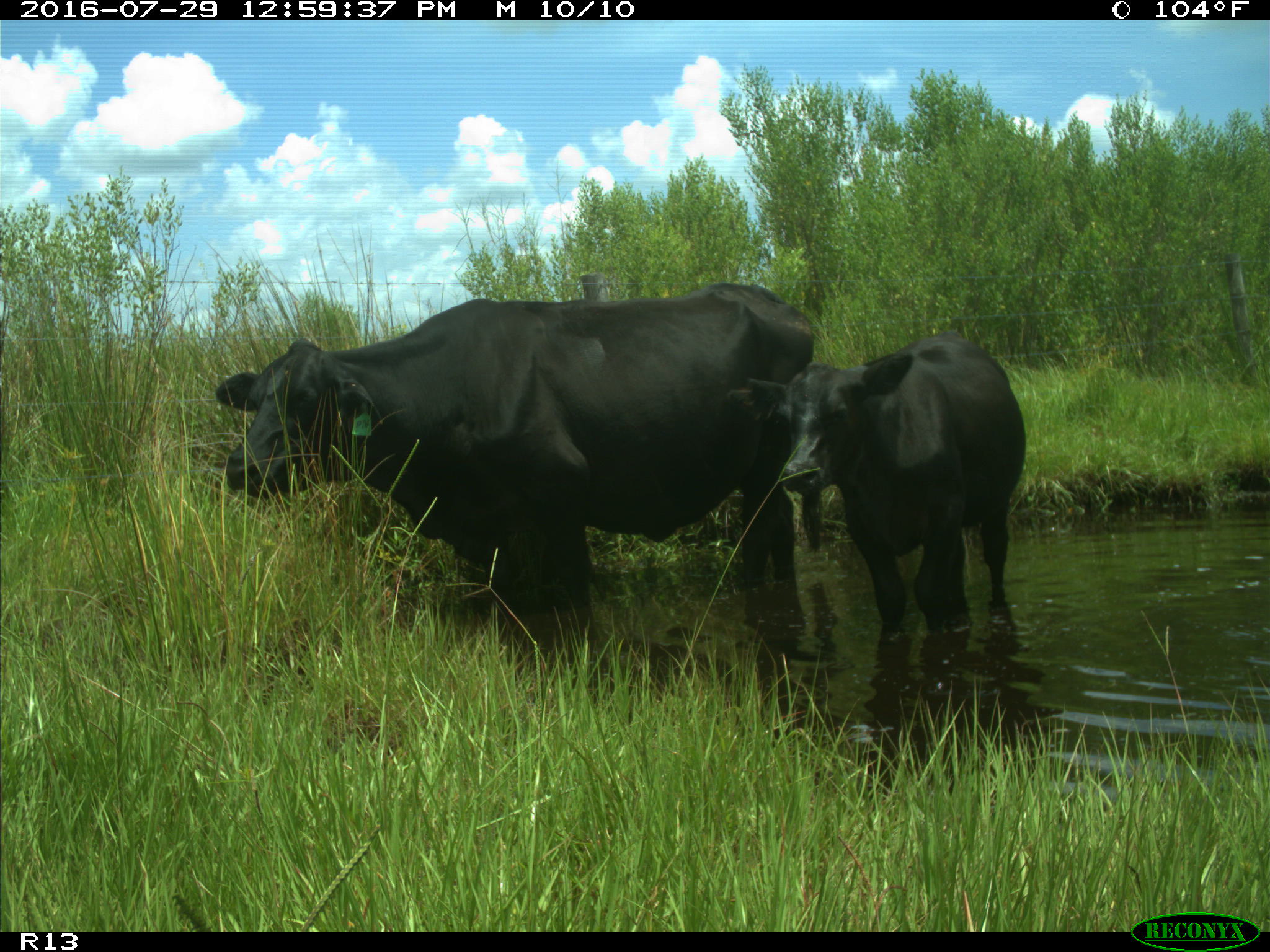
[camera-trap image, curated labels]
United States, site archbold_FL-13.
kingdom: Animalia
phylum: Chordata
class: Mammalia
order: Artiodactyla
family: Bovidae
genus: Bos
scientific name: Bos taurus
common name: domestic cow